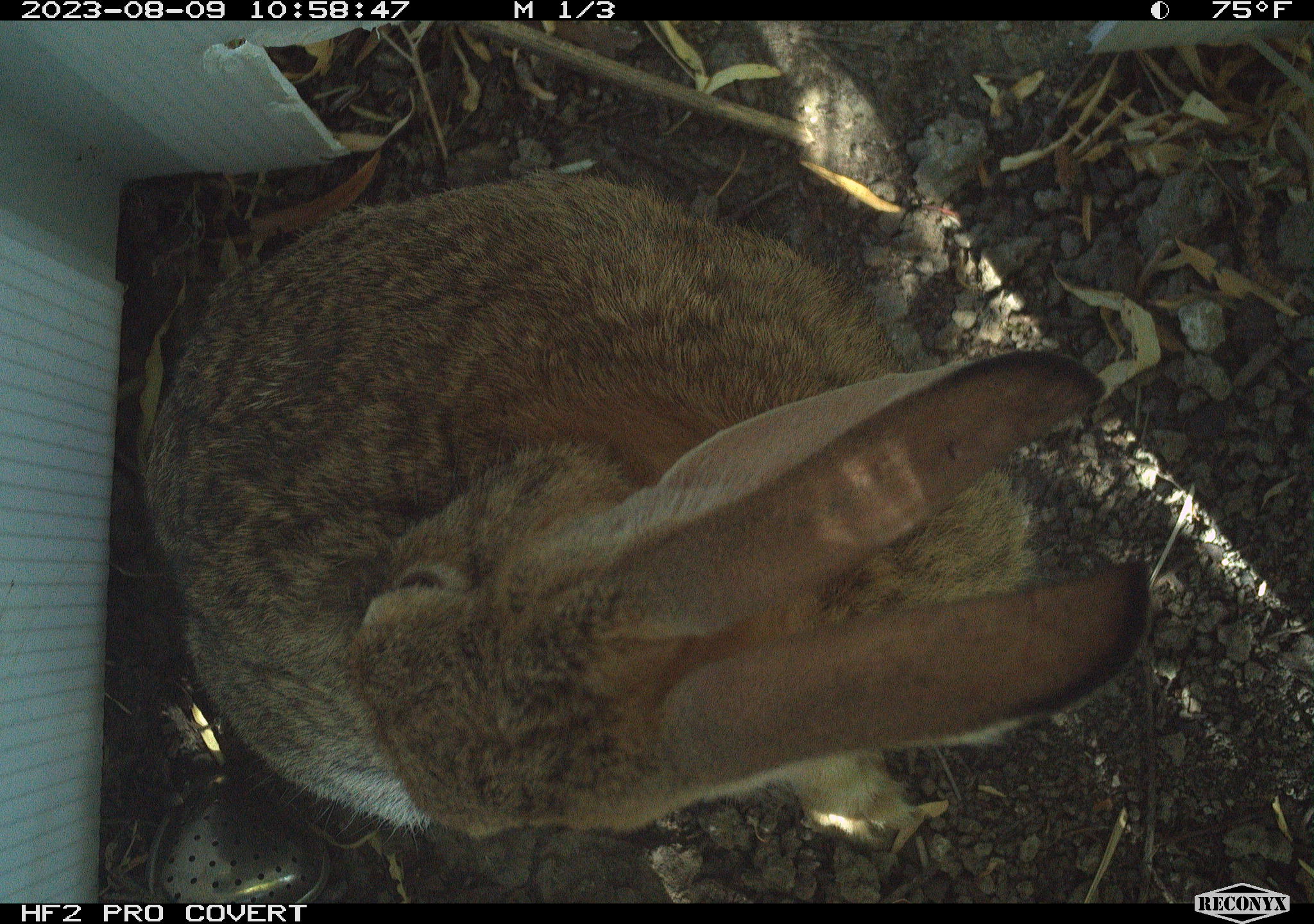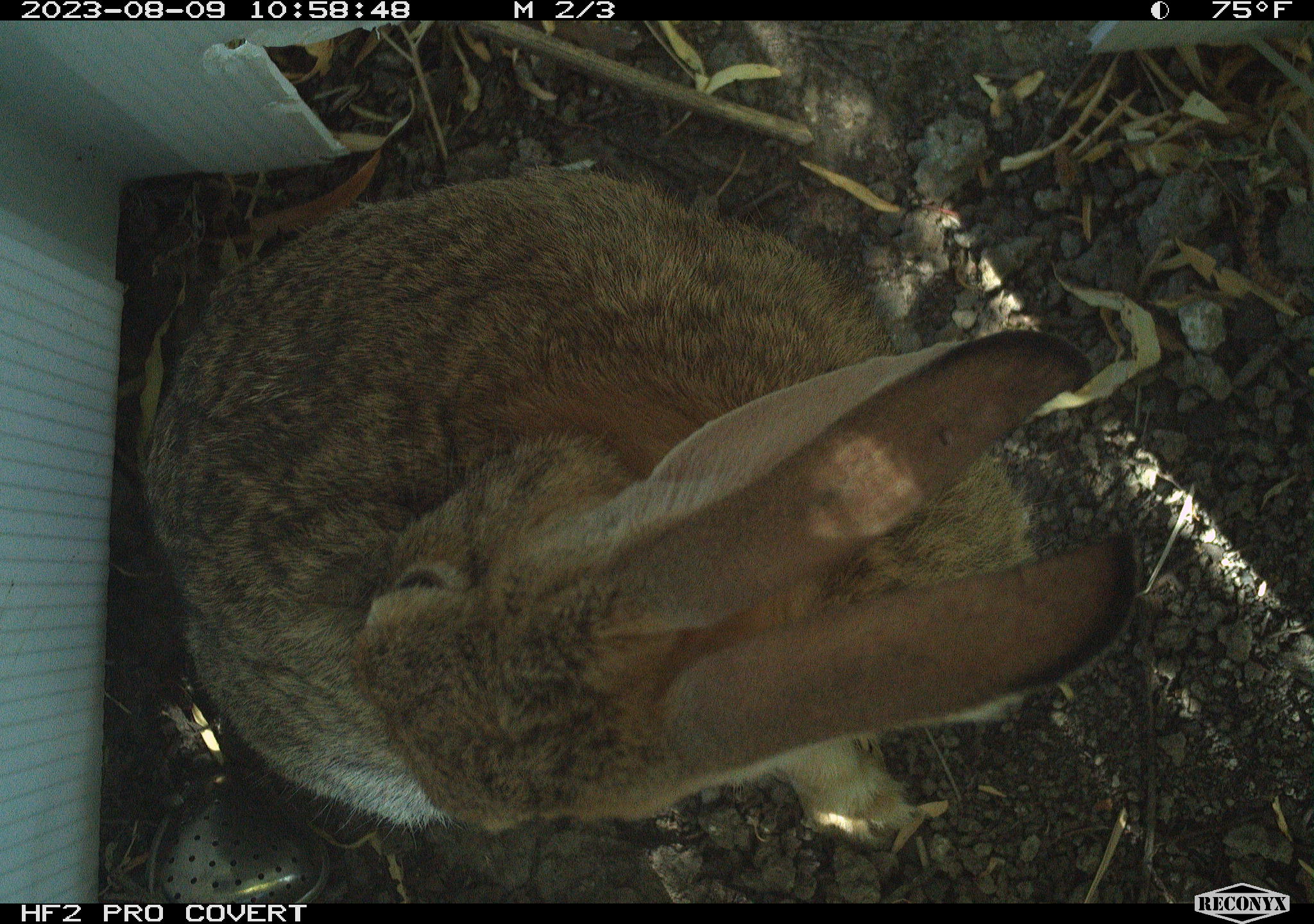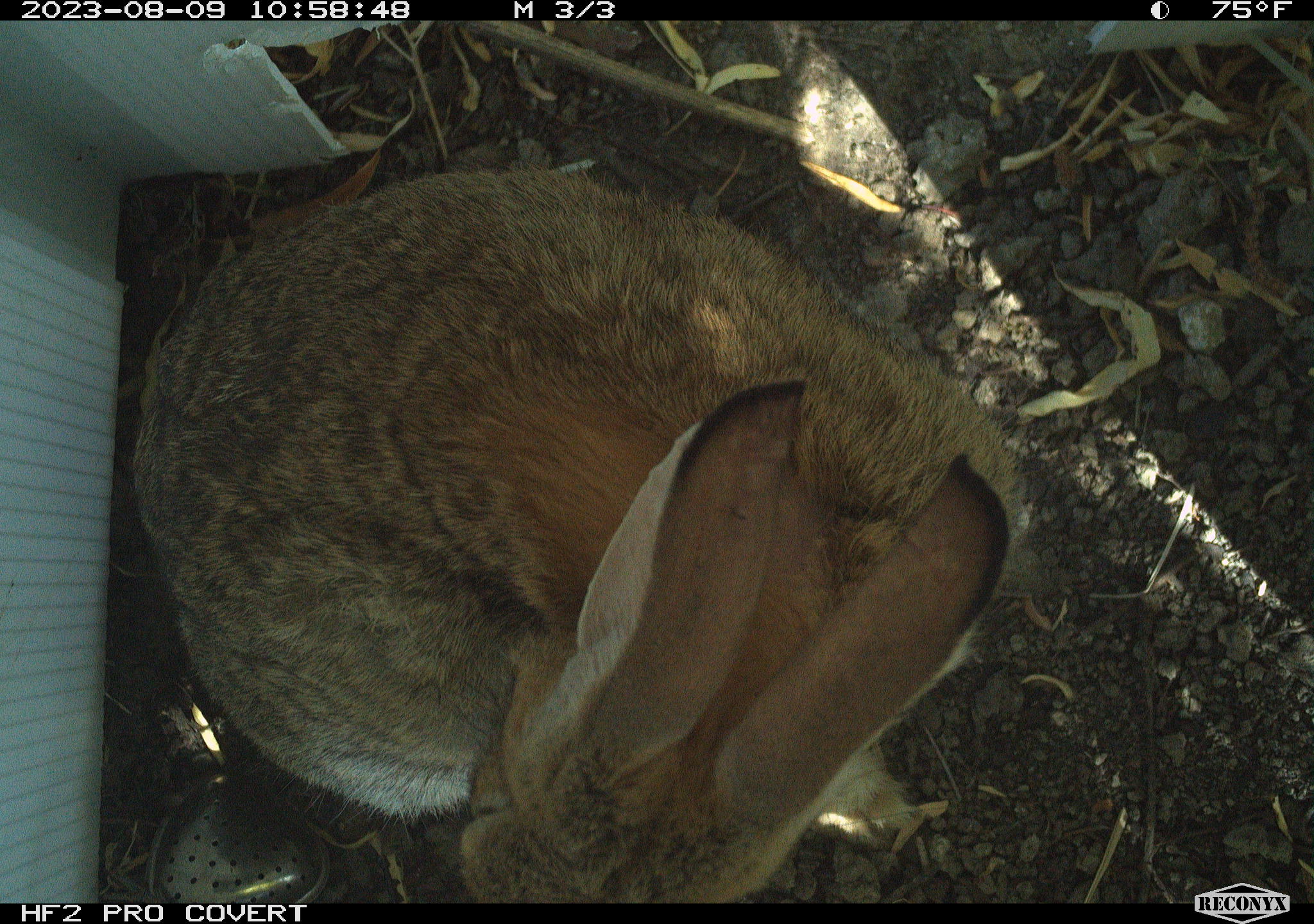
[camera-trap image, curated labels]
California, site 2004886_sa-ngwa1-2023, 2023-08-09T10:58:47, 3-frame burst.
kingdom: Animalia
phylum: Chordata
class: Mammalia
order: Lagomorpha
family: Leporidae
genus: Sylvilagus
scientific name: Sylvilagus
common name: cottontail rabbits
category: sylvilagus species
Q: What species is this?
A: Sylvilagus species (cottontail rabbits) (Sylvilagus).